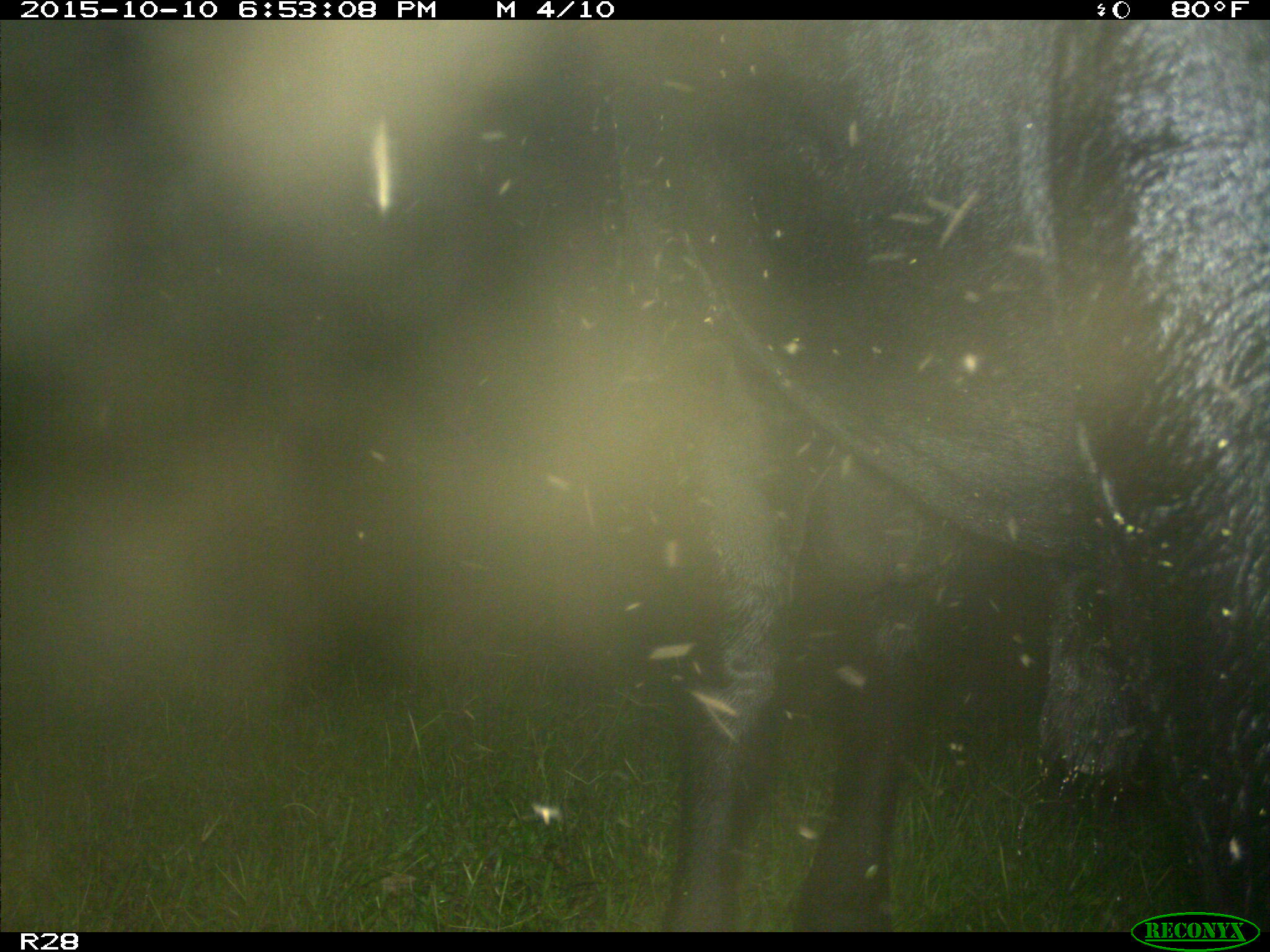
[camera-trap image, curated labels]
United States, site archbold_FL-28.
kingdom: Animalia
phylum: Chordata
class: Mammalia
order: Artiodactyla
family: Bovidae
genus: Bos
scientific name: Bos taurus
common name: domestic cow